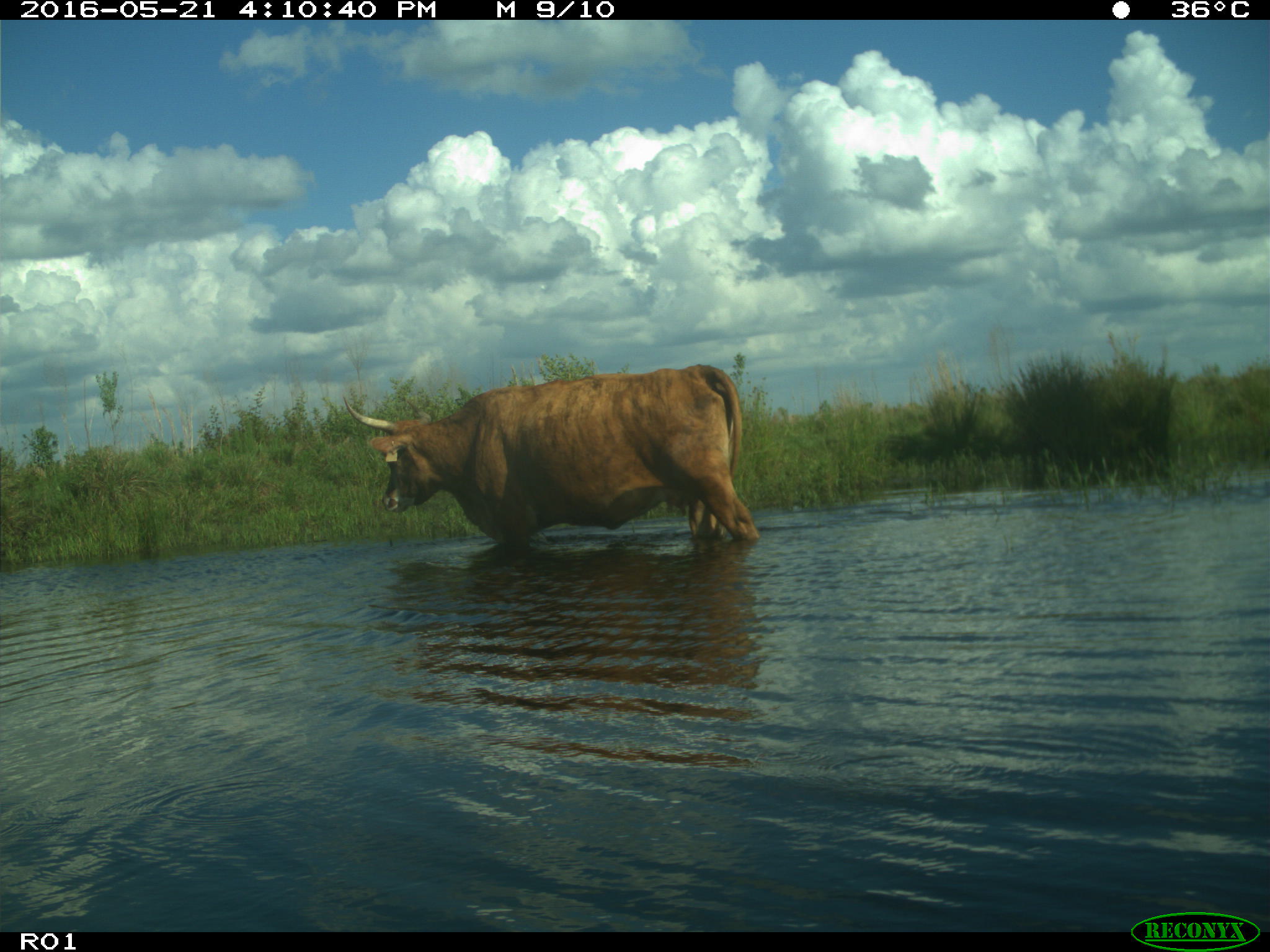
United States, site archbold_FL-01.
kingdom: Animalia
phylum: Chordata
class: Mammalia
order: Artiodactyla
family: Bovidae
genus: Bos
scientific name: Bos taurus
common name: domestic cow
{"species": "Bos taurus (domestic cow)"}